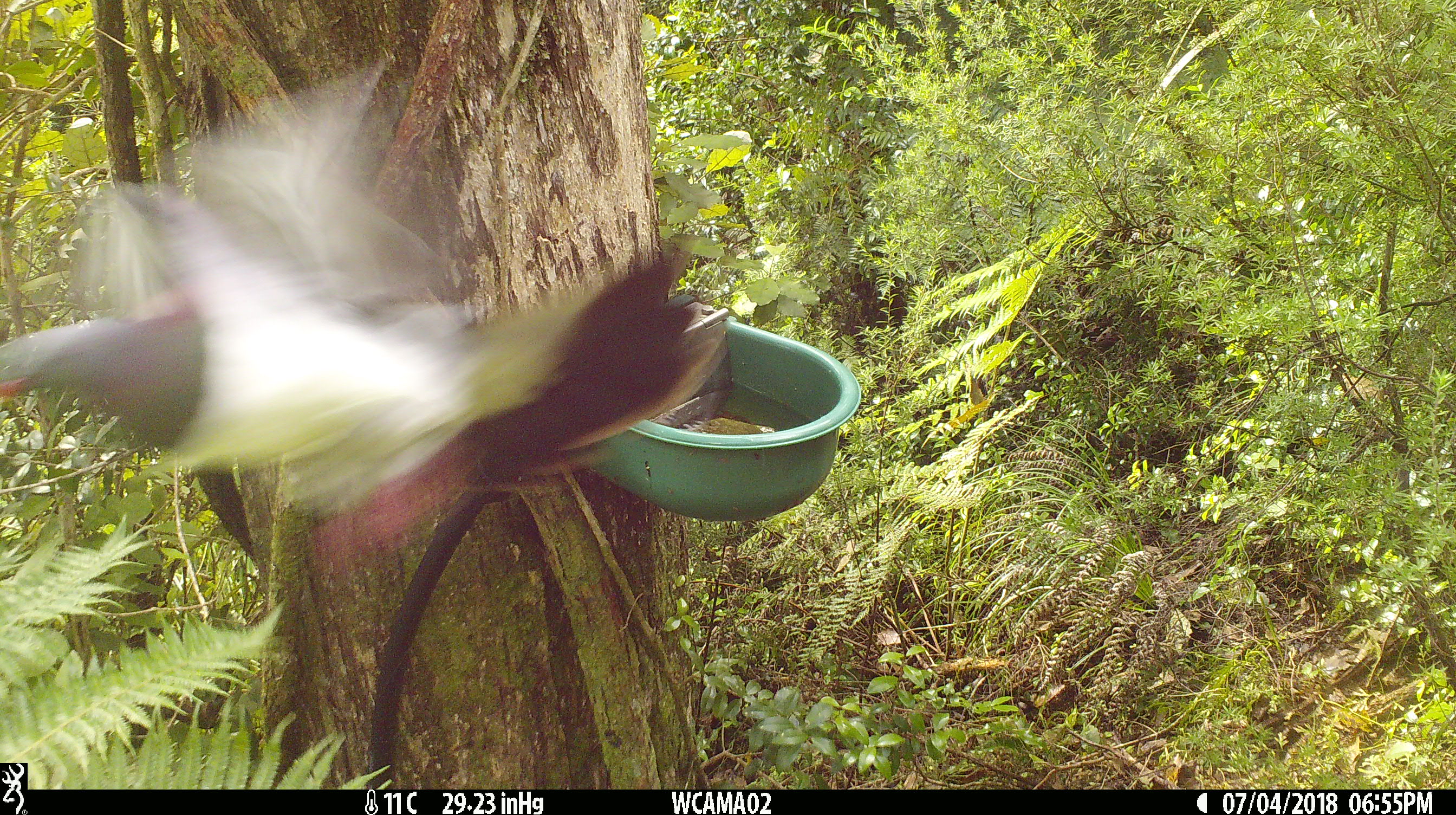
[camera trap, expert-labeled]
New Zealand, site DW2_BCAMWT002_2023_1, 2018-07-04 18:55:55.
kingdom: Animalia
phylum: Chordata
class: Aves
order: Columbiformes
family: Columbidae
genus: Hemiphaga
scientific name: Hemiphaga novaeseelandiae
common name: new zealand pigeon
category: kereru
Kereru (new zealand pigeon) (Hemiphaga novaeseelandiae).